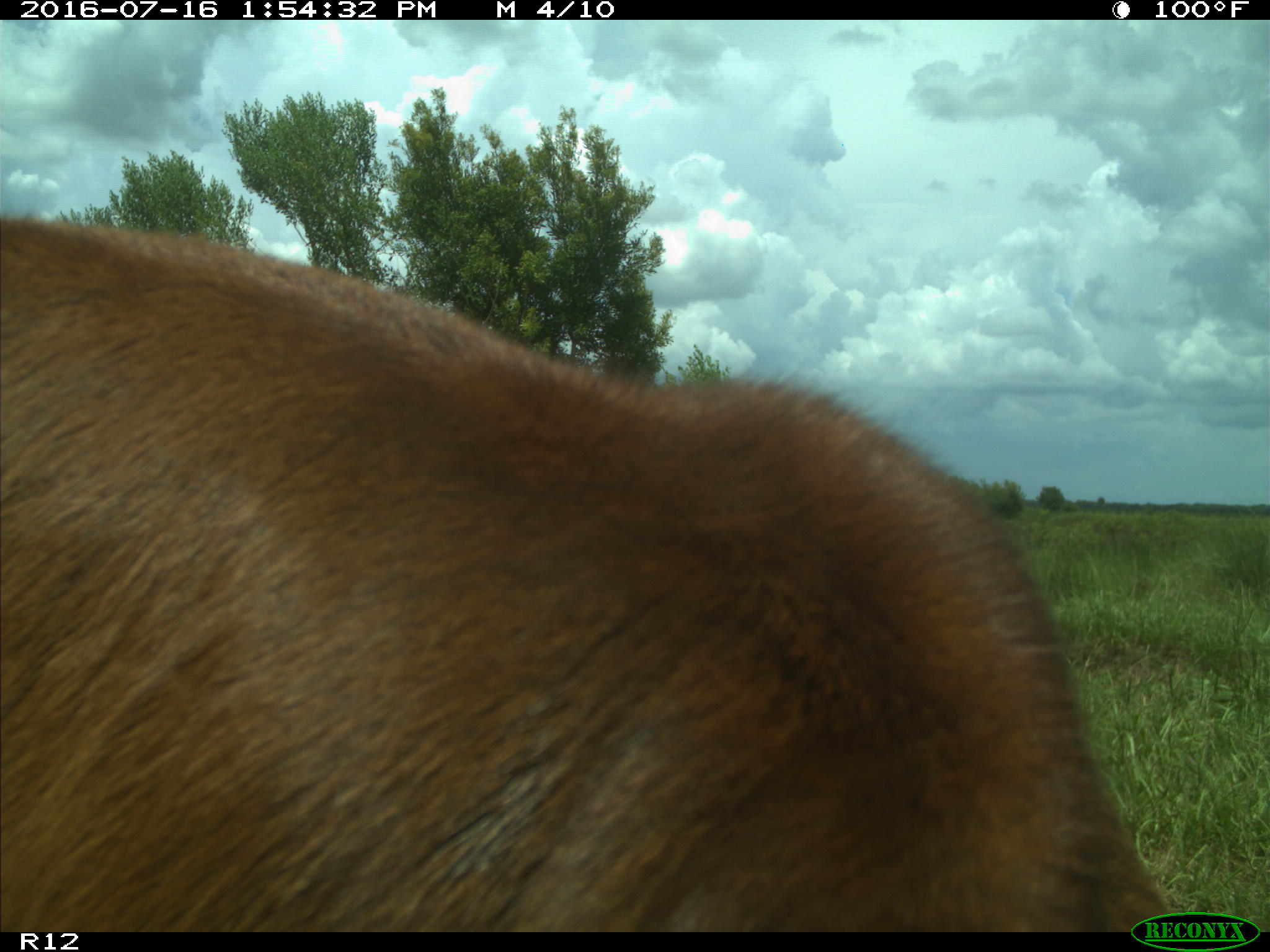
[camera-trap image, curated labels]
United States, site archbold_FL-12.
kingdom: Animalia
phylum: Chordata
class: Mammalia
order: Artiodactyla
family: Bovidae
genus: Bos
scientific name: Bos taurus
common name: domestic cow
Bos taurus (domestic cow).